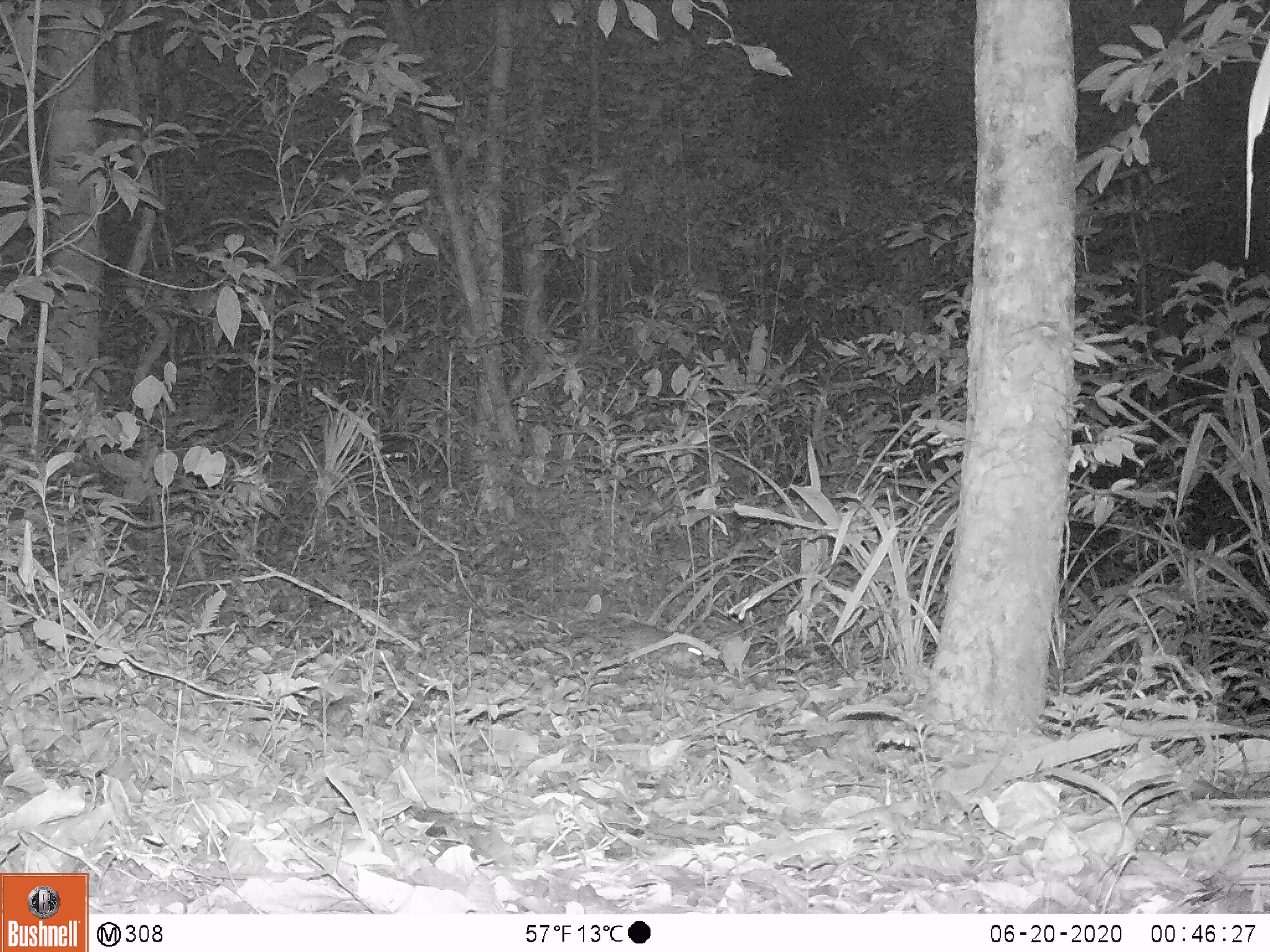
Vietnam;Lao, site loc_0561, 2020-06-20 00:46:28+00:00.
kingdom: Animalia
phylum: Chordata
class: Mammalia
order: Rodentia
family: Muridae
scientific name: Muridae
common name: old-world mice and rats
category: unidentified murid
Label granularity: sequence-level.